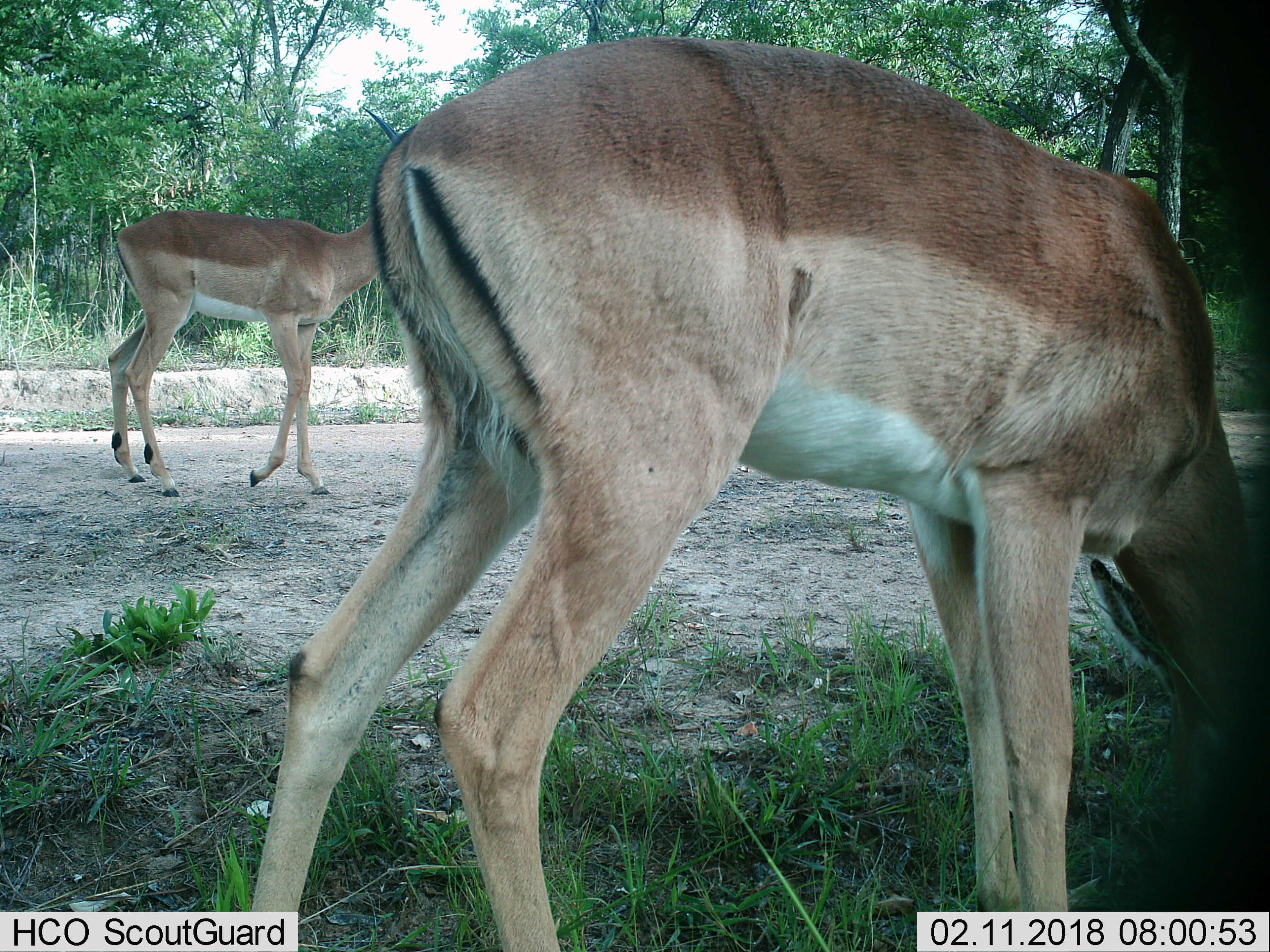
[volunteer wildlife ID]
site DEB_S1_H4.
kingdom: Animalia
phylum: Chordata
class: Mammalia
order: Artiodactyla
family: Bovidae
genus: Aepyceros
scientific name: Aepyceros melampus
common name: impala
Impala (Aepyceros melampus), count 2. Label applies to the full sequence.